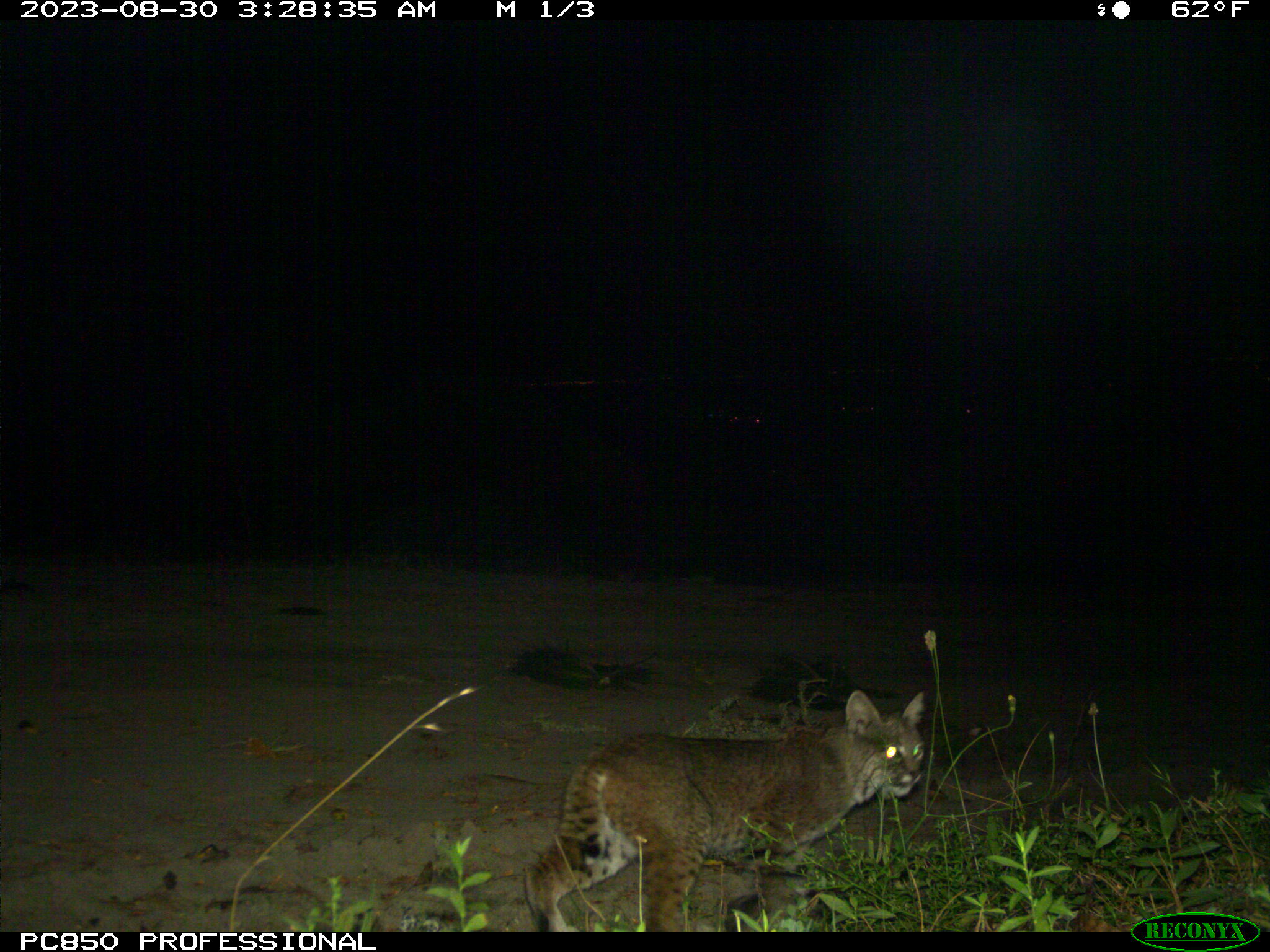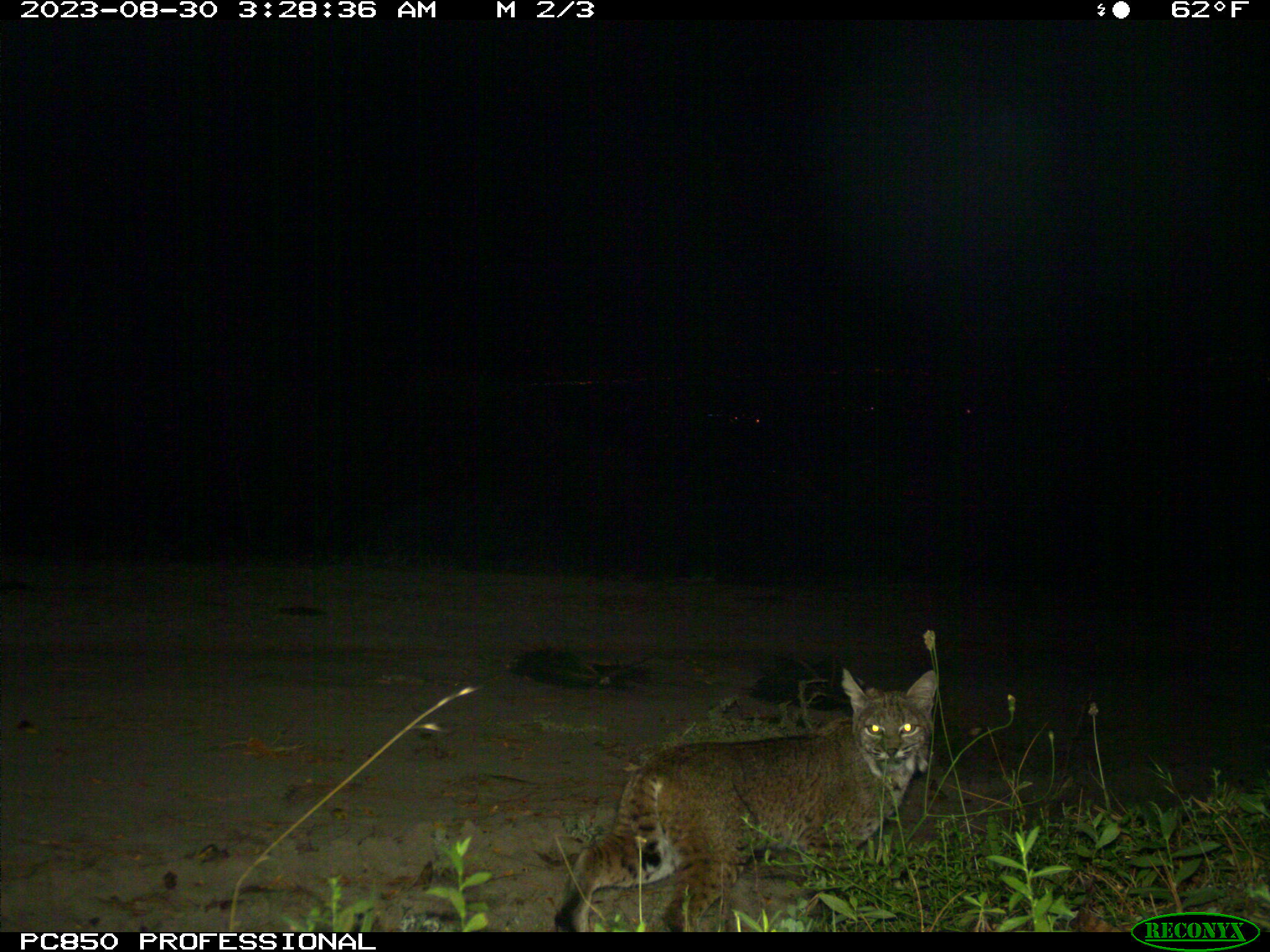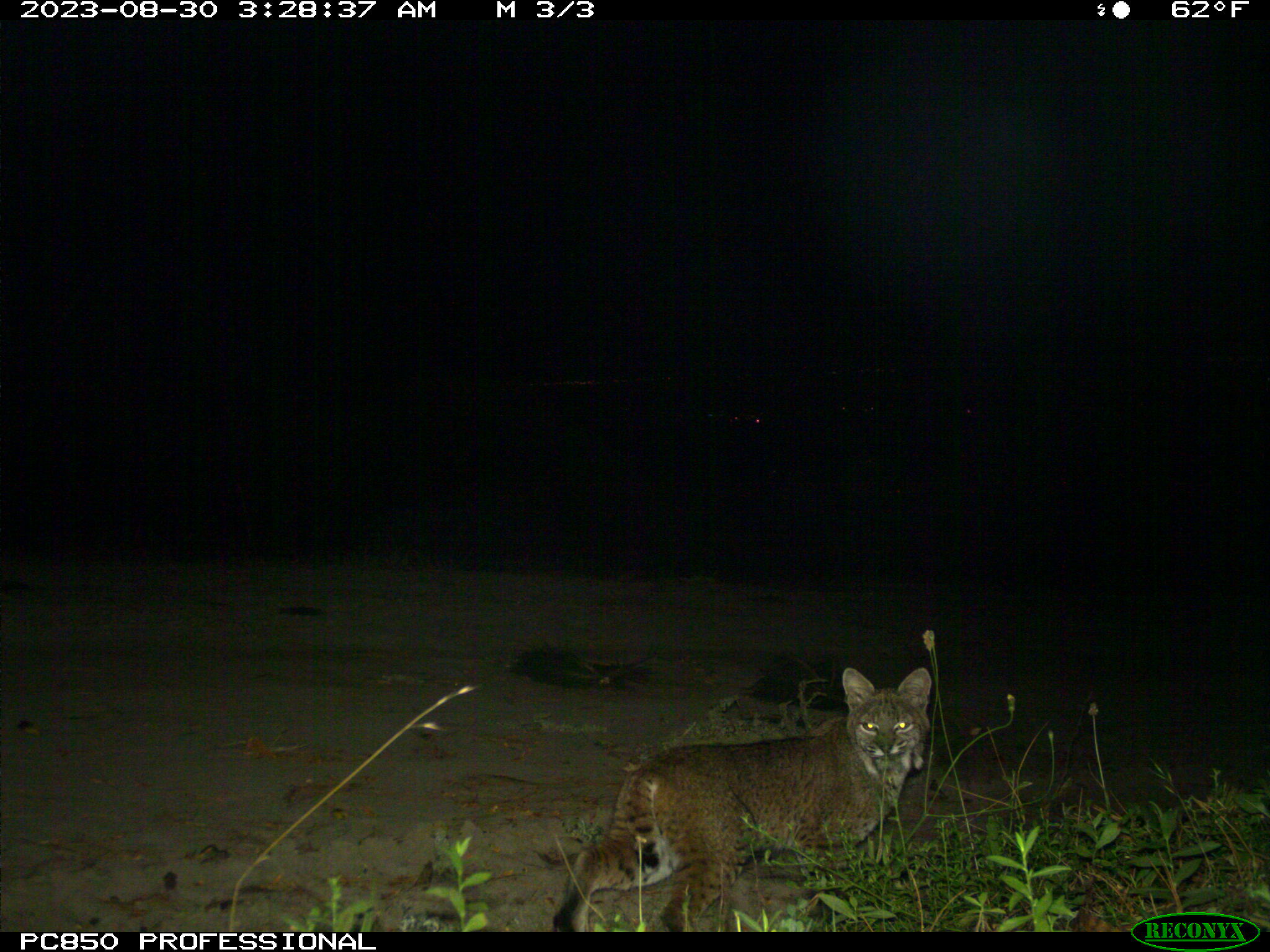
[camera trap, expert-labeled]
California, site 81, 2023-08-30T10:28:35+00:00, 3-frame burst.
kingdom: Animalia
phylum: Chordata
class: Mammalia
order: Carnivora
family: Felidae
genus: Lynx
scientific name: Lynx rufus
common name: bobcat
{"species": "bobcat (Lynx rufus)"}